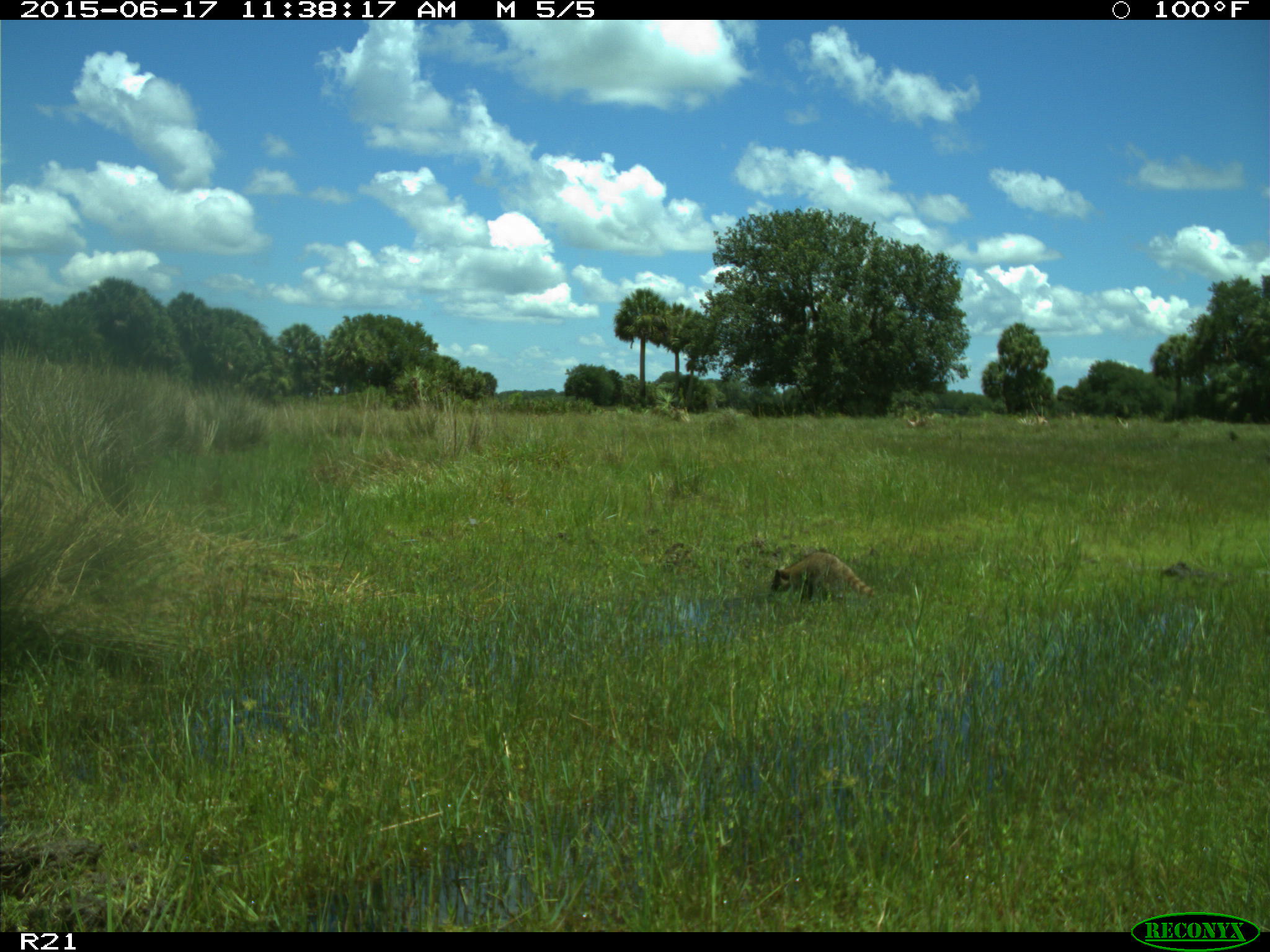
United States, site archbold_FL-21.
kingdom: Animalia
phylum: Chordata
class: Mammalia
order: Carnivora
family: Procyonidae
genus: Procyon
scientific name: Procyon lotor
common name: common raccoon